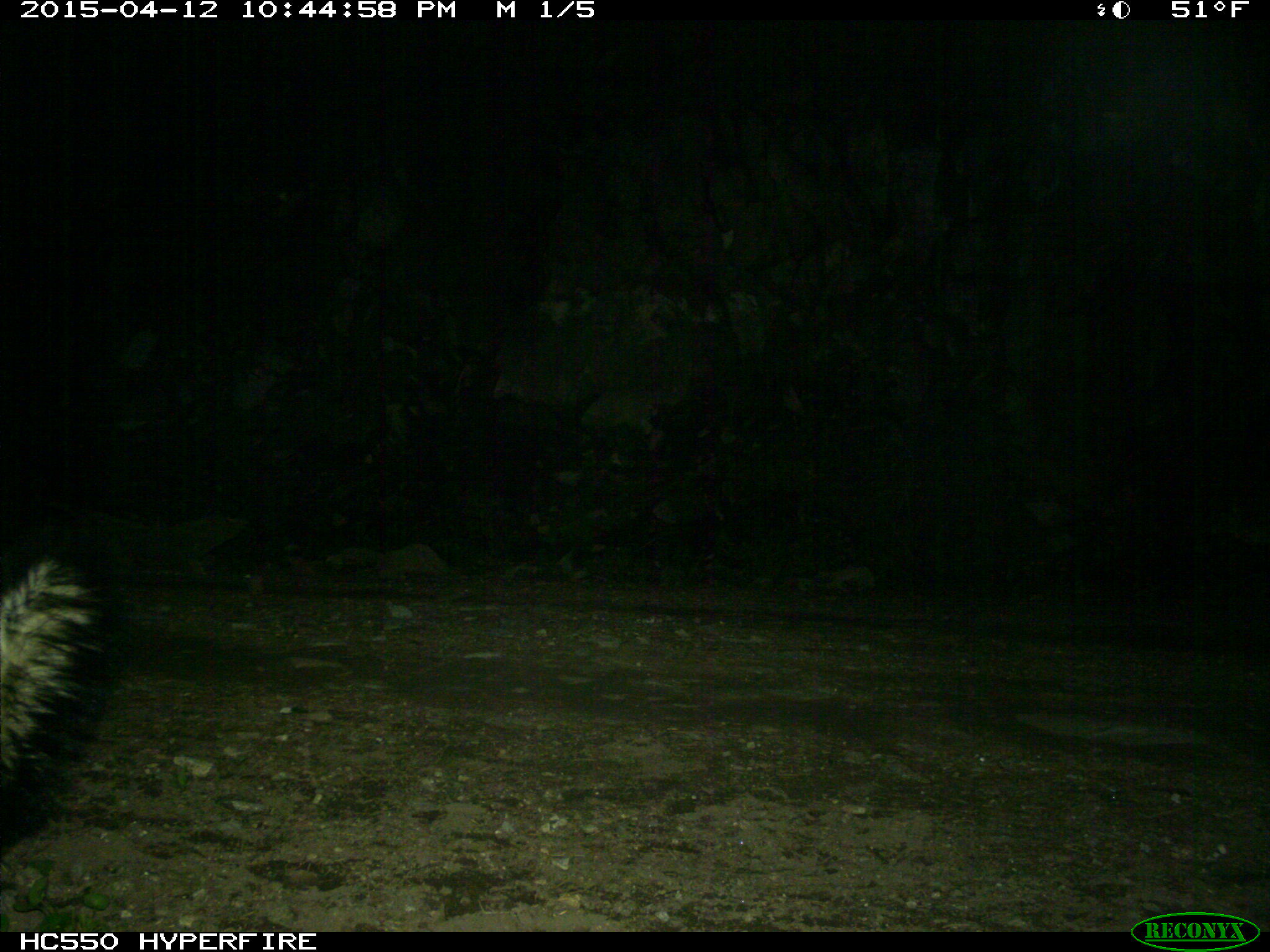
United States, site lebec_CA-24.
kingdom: Animalia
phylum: Chordata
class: Mammalia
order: Carnivora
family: Mephitidae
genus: Mephitis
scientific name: Mephitis mephitis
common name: striped skunk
Mephitis mephitis (striped skunk).